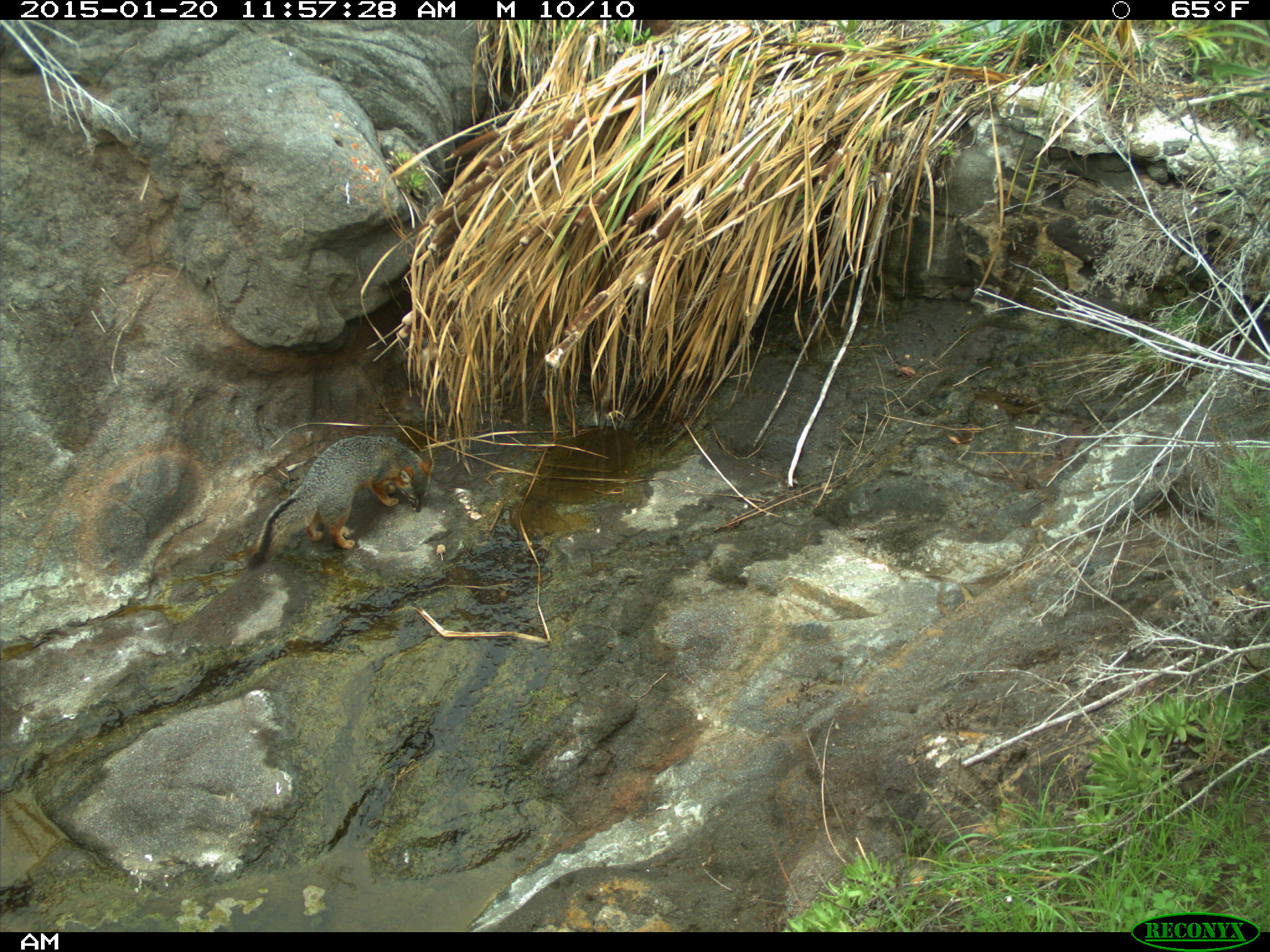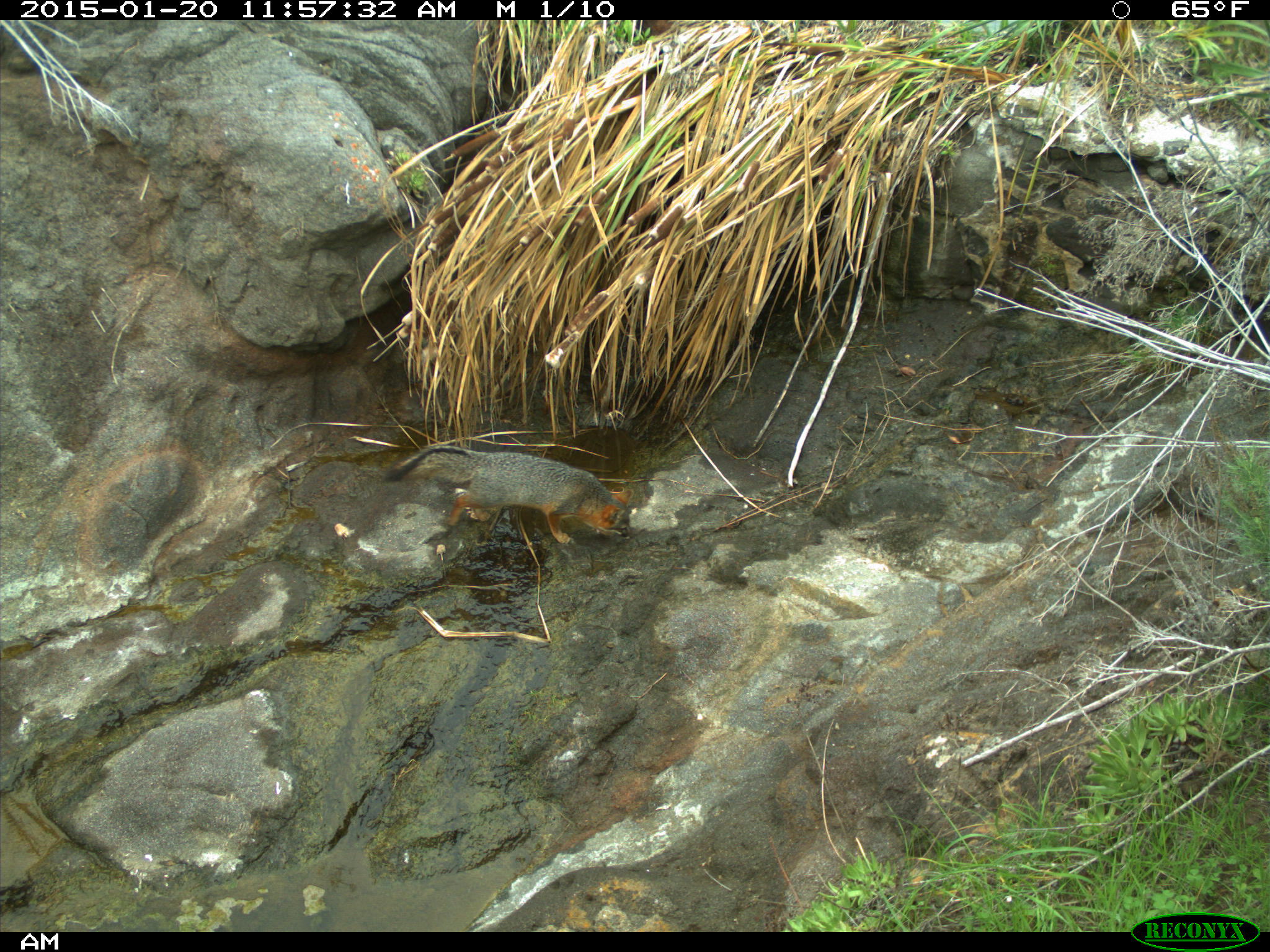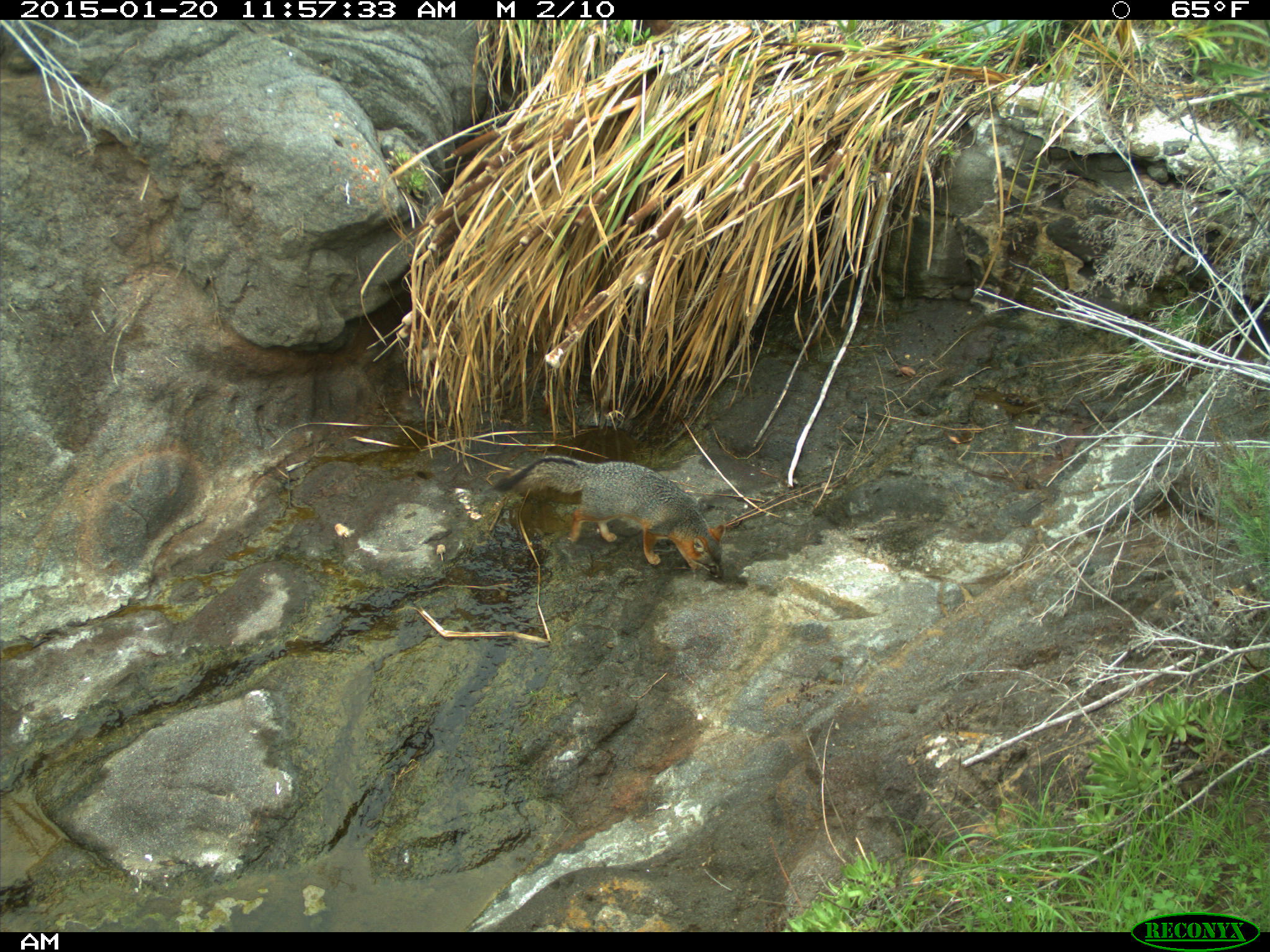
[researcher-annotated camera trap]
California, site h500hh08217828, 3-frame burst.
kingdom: Animalia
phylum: Chordata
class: Mammalia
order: Carnivora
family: Canidae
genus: Urocyon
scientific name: Urocyon littoralis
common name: island fox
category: fox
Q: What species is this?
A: Fox (island fox) (Urocyon littoralis).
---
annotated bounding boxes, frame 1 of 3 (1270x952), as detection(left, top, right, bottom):
fox: detection(247, 434, 433, 571)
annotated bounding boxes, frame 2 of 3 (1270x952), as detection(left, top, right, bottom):
fox: detection(382, 445, 633, 544)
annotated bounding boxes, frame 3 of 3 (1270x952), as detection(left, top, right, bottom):
fox: detection(493, 454, 724, 583)